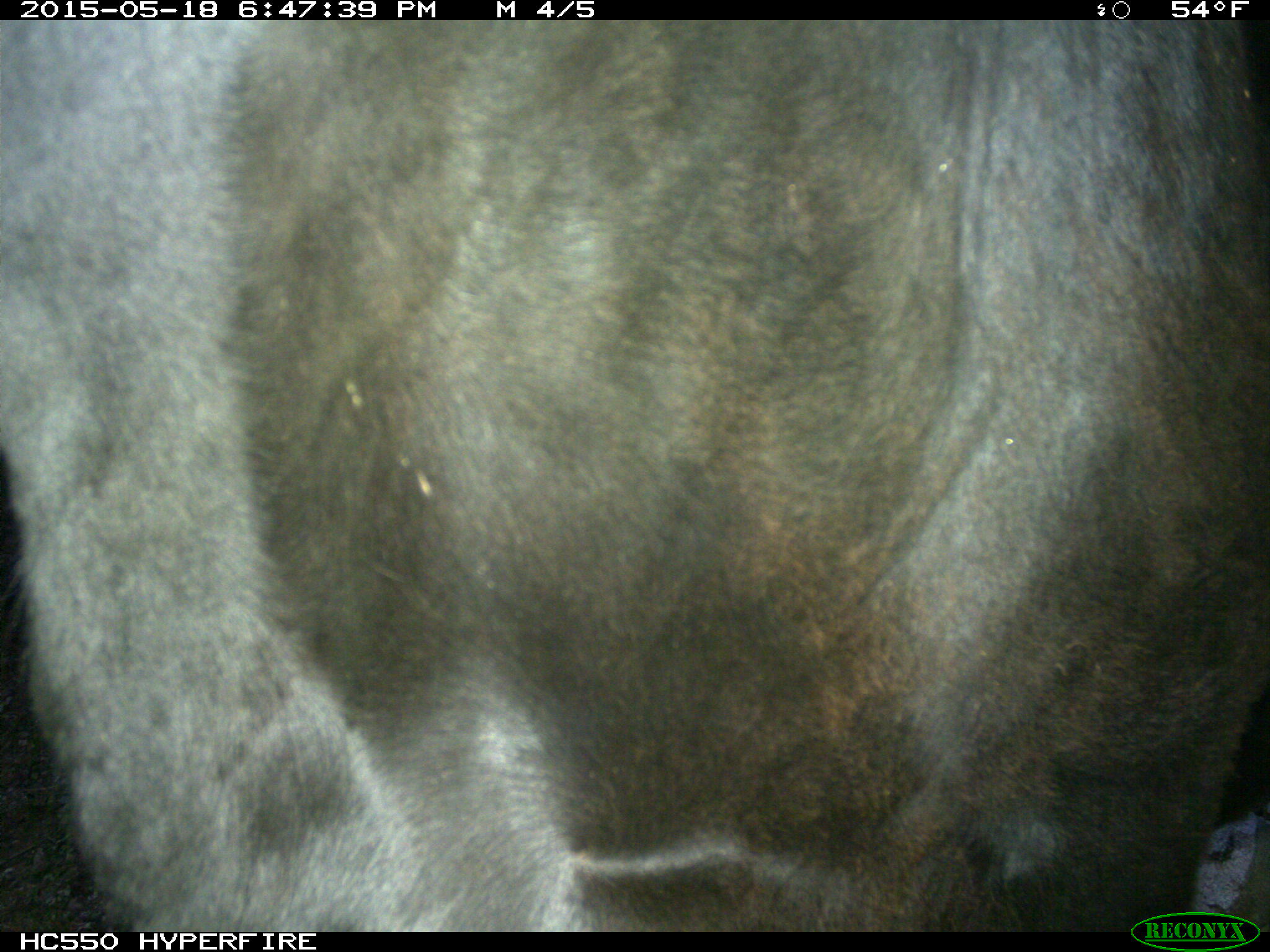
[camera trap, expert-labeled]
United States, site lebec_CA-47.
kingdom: Animalia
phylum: Chordata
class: Mammalia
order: Artiodactyla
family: Bovidae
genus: Bos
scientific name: Bos taurus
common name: domestic cow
Bos taurus (domestic cow).